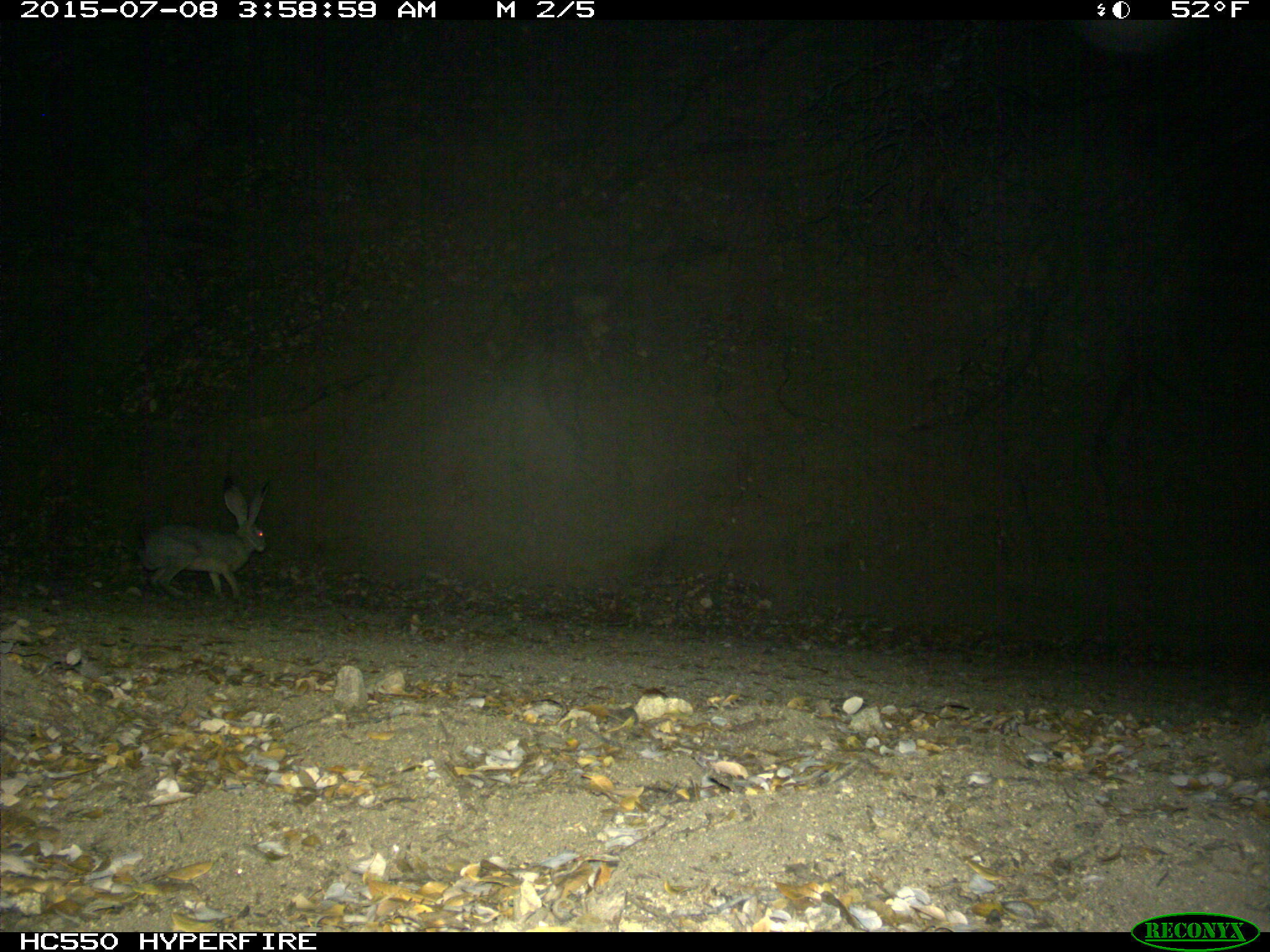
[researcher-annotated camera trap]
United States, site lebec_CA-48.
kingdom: Animalia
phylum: Chordata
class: Mammalia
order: Lagomorpha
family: Leporidae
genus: Lepus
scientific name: Lepus californicus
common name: black-tailed jackrabbit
Lepus californicus (black-tailed jackrabbit).